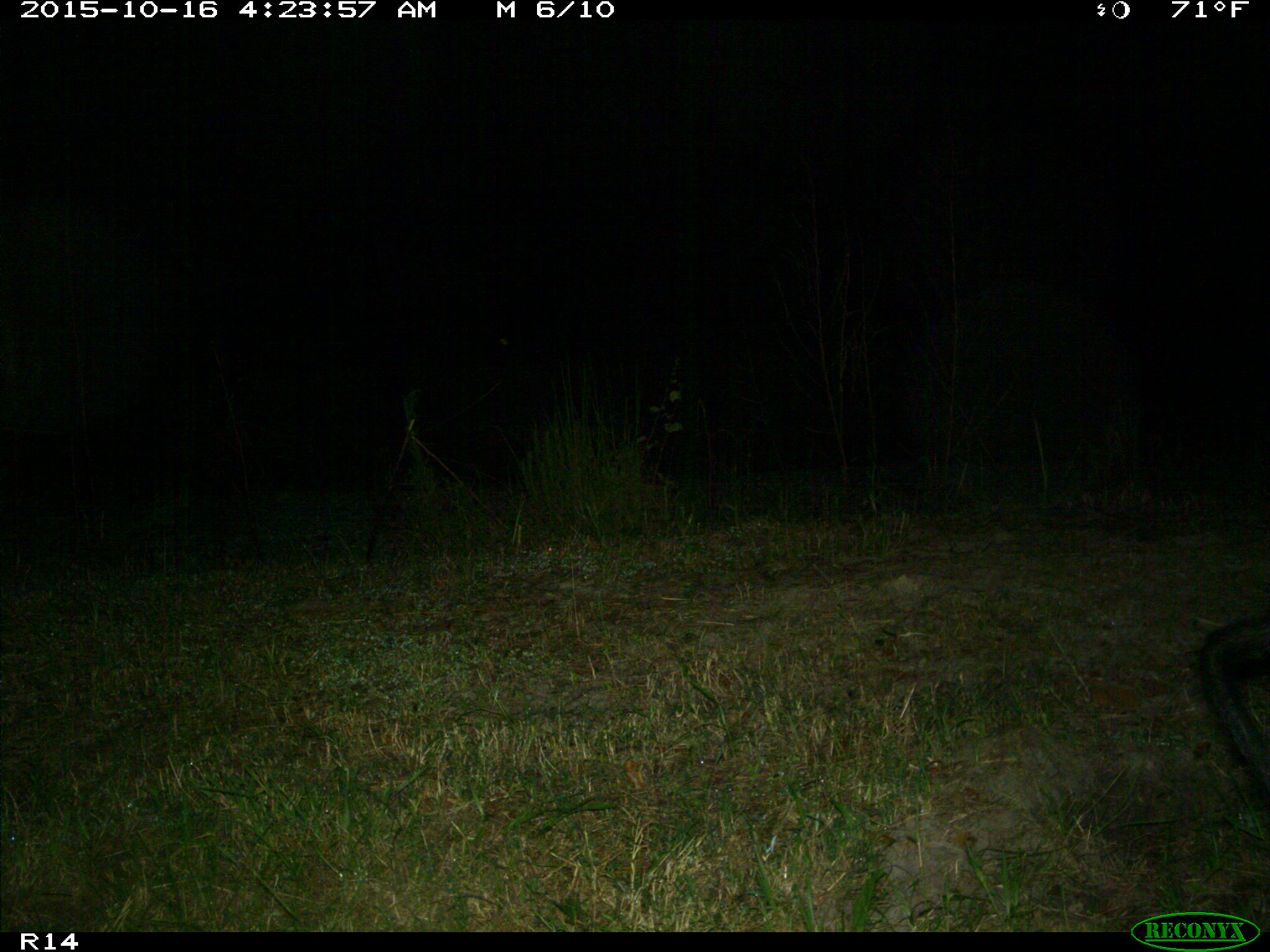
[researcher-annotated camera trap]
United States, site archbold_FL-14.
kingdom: Animalia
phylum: Chordata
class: Mammalia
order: Artiodactyla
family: Suidae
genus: Sus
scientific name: Sus scrofa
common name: wild boar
Sus scrofa (wild boar).